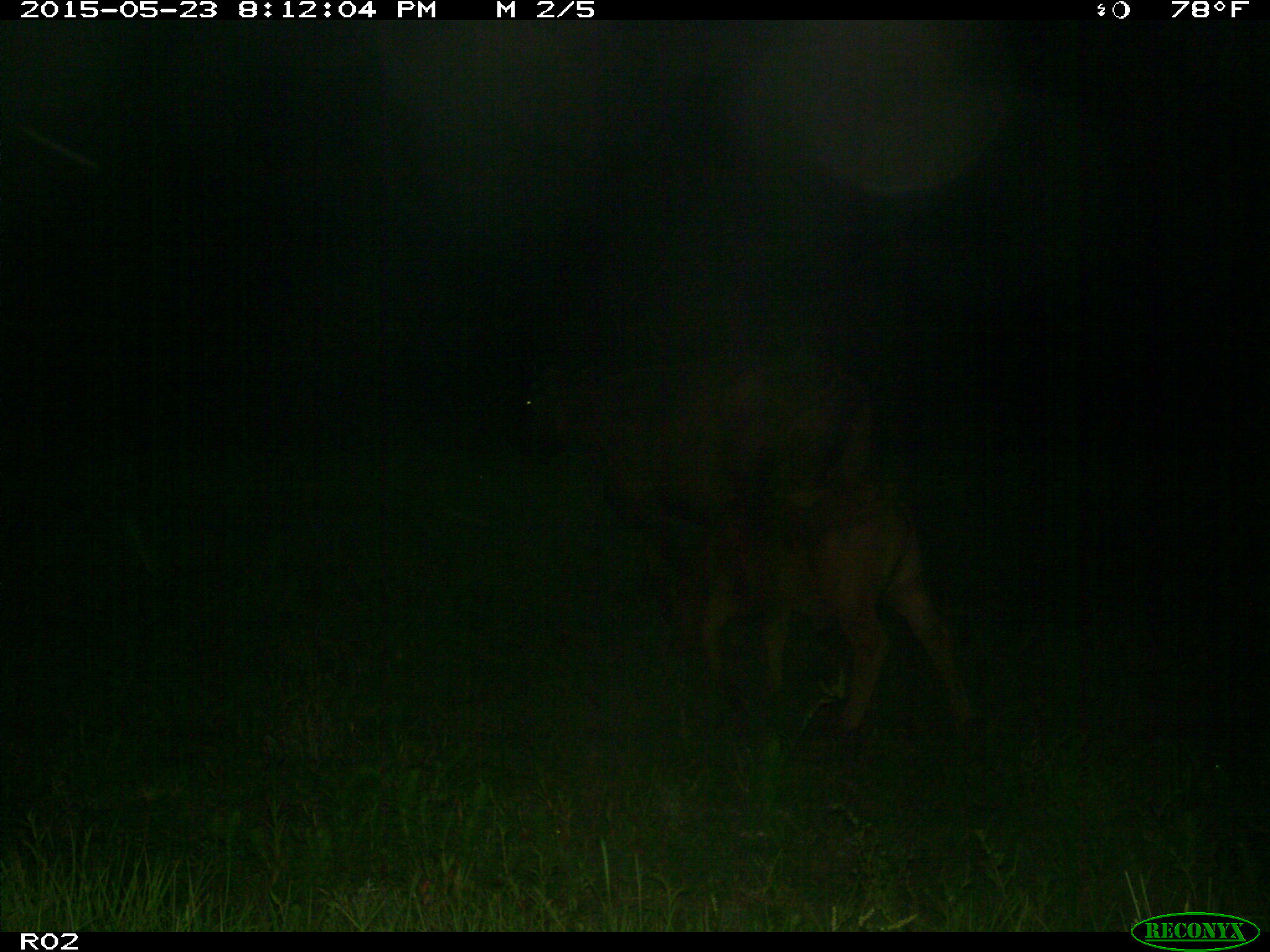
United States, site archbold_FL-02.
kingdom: Animalia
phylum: Chordata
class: Mammalia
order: Artiodactyla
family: Bovidae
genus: Bos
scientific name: Bos taurus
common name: domestic cow